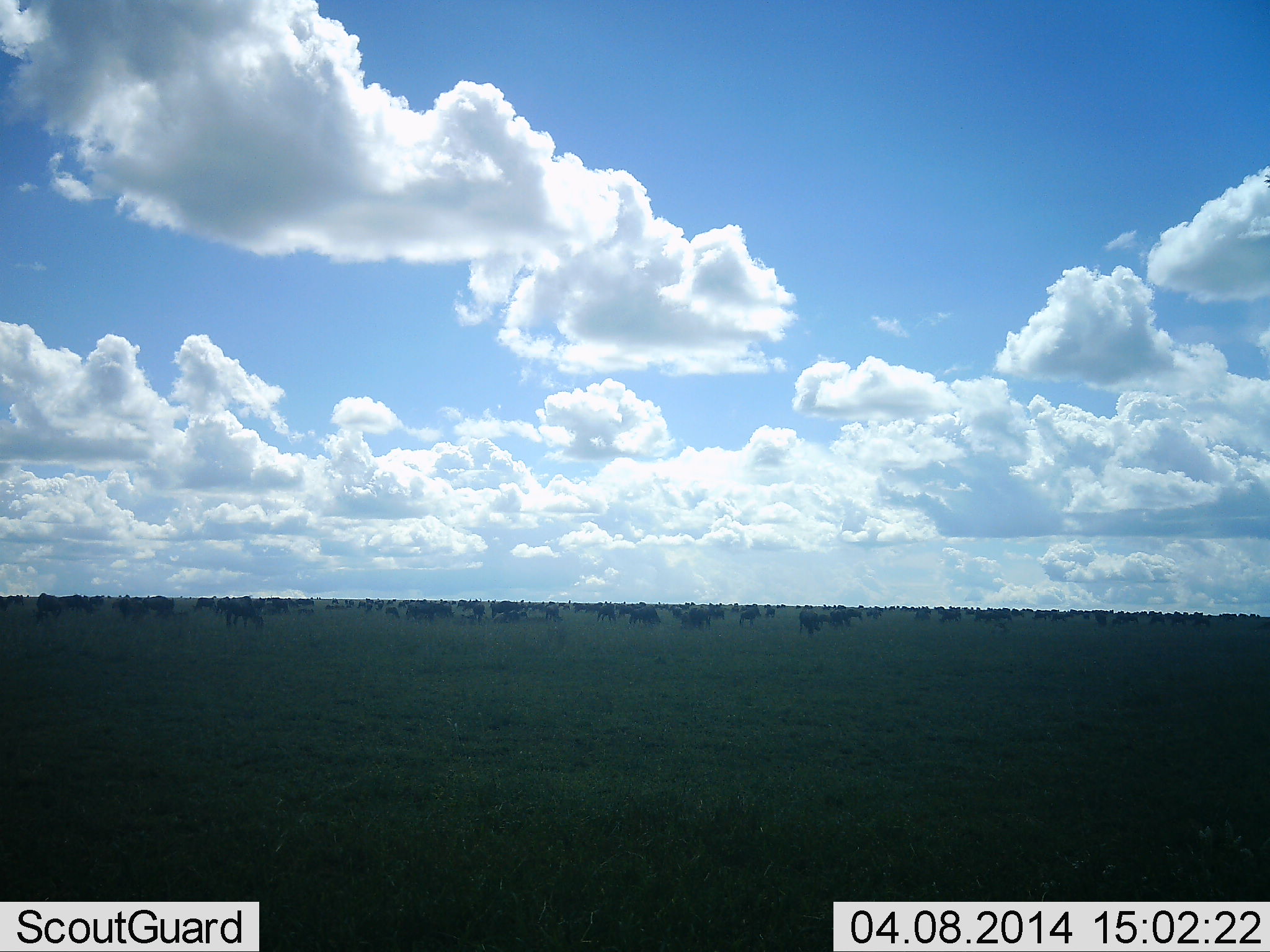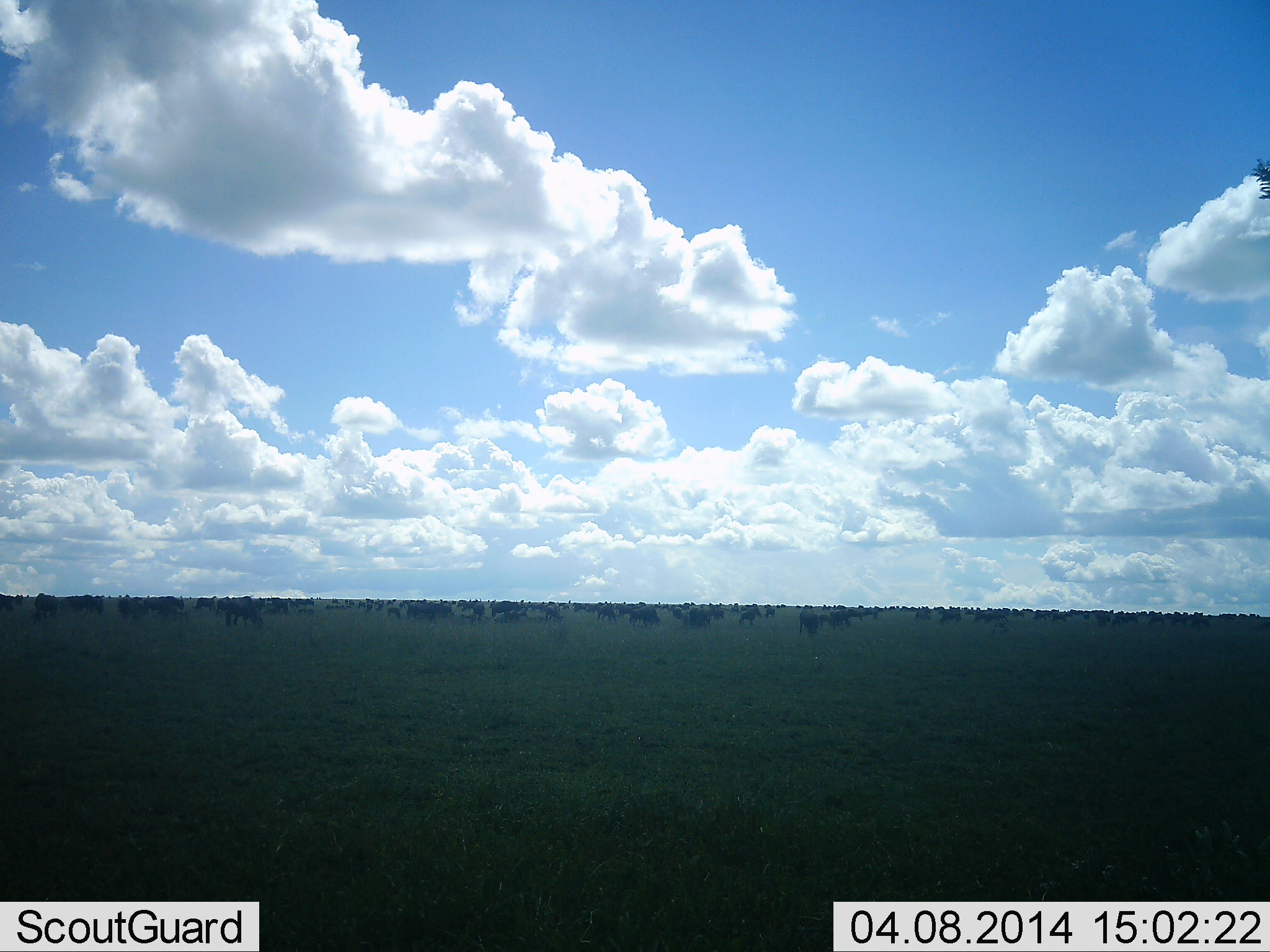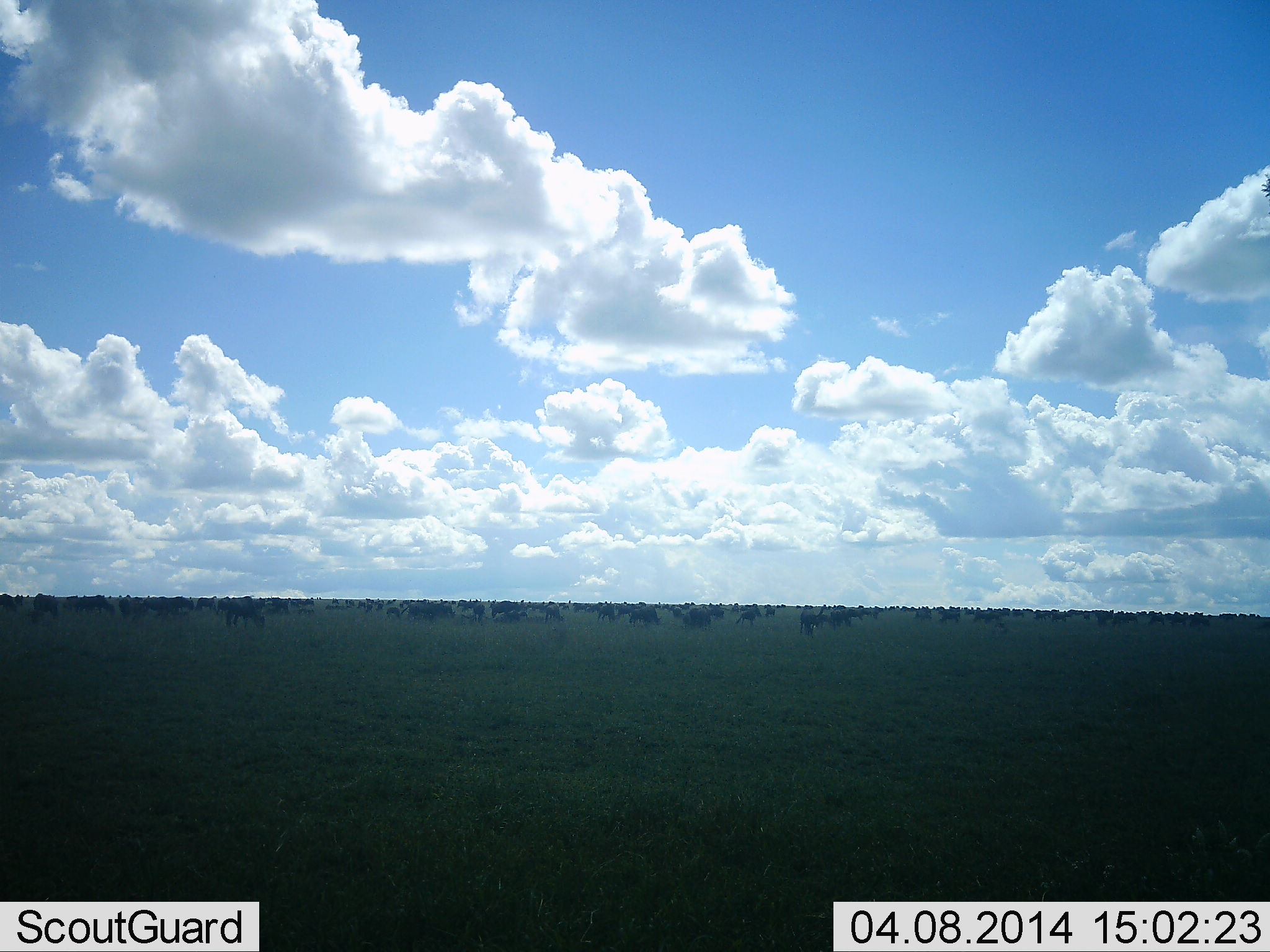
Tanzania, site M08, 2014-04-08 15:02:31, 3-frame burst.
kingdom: Animalia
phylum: Chordata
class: Mammalia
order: Artiodactyla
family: Bovidae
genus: Connochaetes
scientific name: Connochaetes taurinus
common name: blue wildebeest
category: wildebeest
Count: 51+.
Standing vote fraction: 30%.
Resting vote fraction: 0%.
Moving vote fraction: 20%.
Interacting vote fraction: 0%.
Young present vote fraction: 0%.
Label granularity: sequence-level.